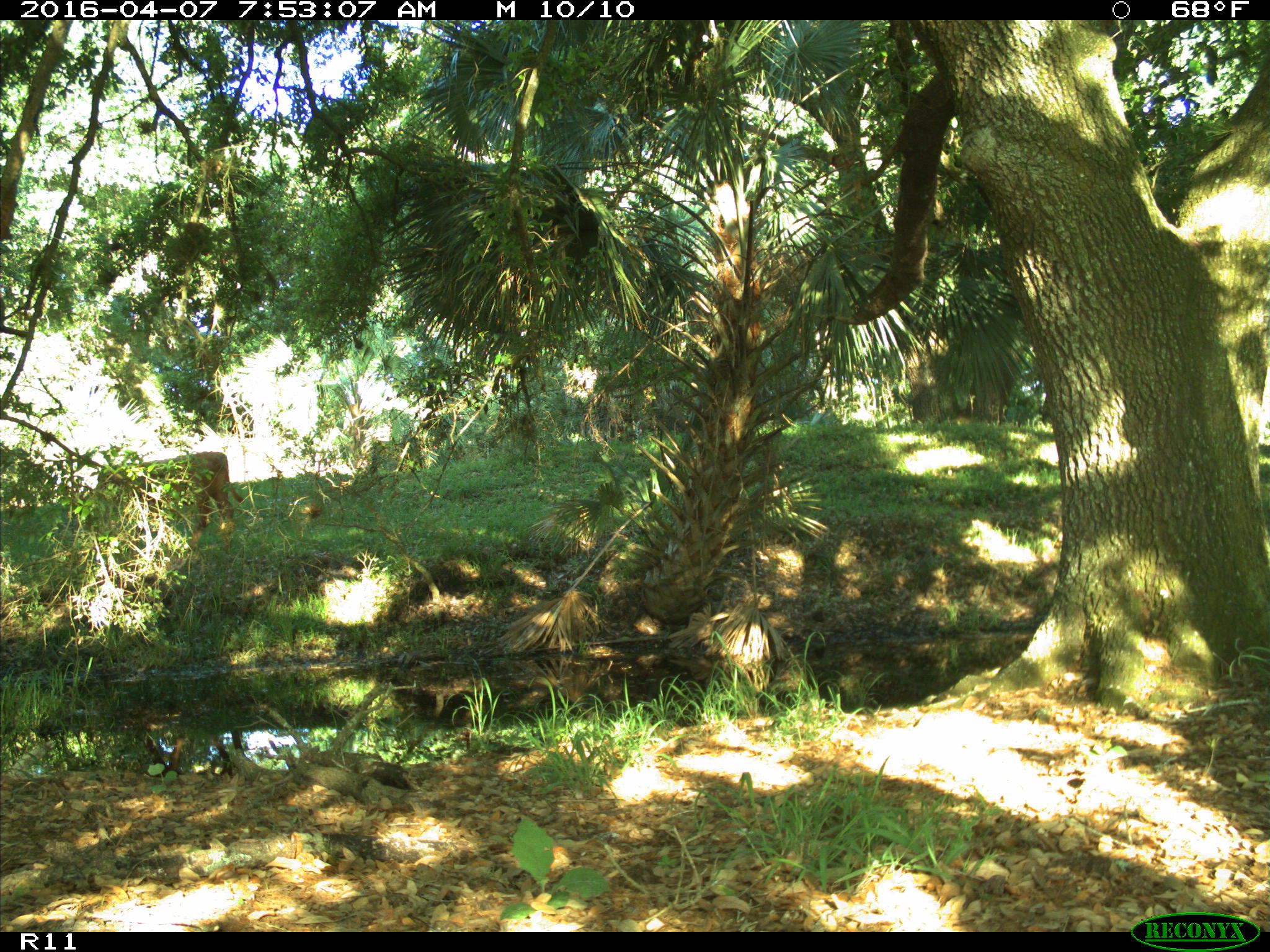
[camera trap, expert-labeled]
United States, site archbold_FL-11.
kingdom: Animalia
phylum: Chordata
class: Mammalia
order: Artiodactyla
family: Bovidae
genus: Bos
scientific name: Bos taurus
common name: domestic cow